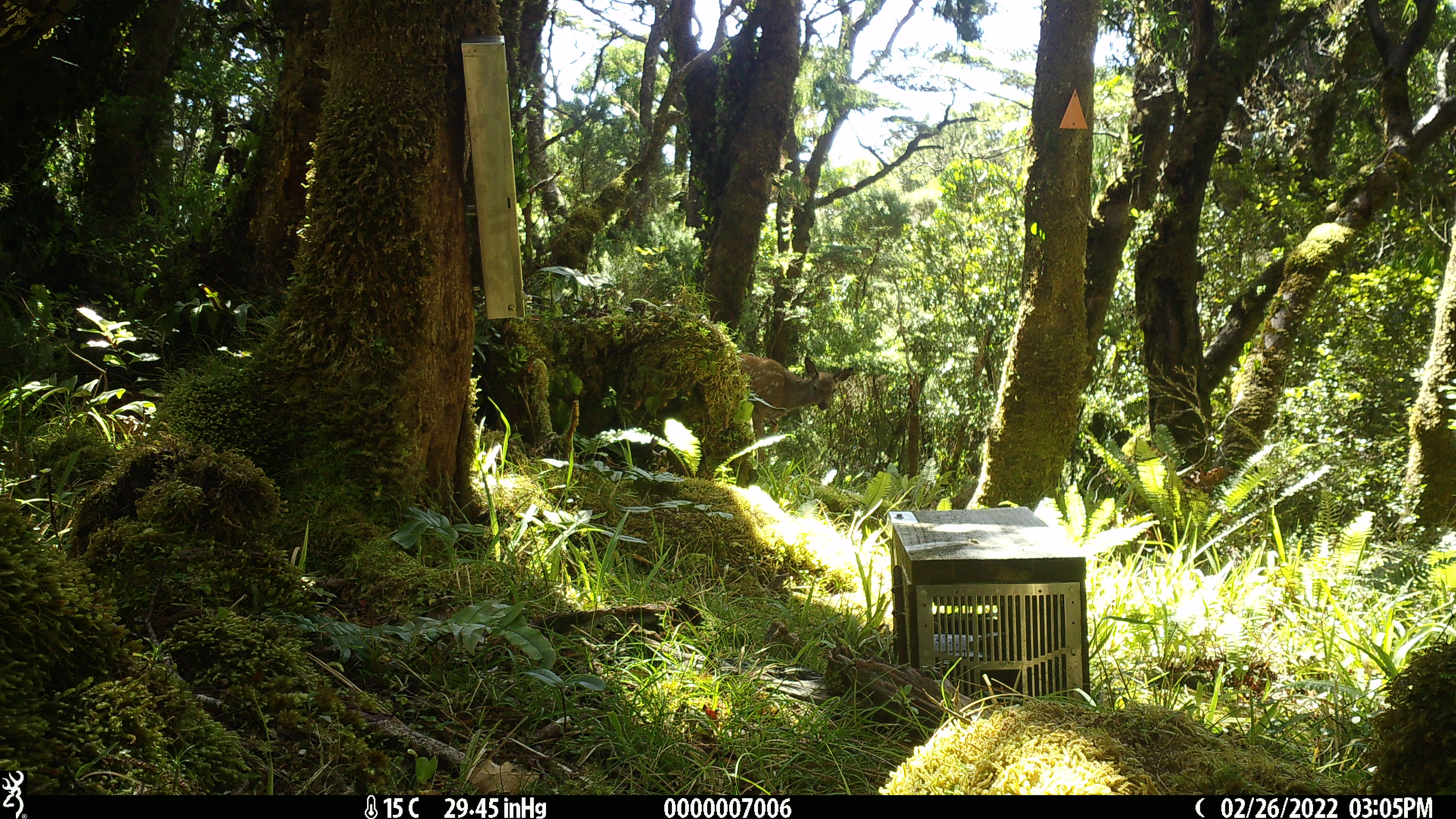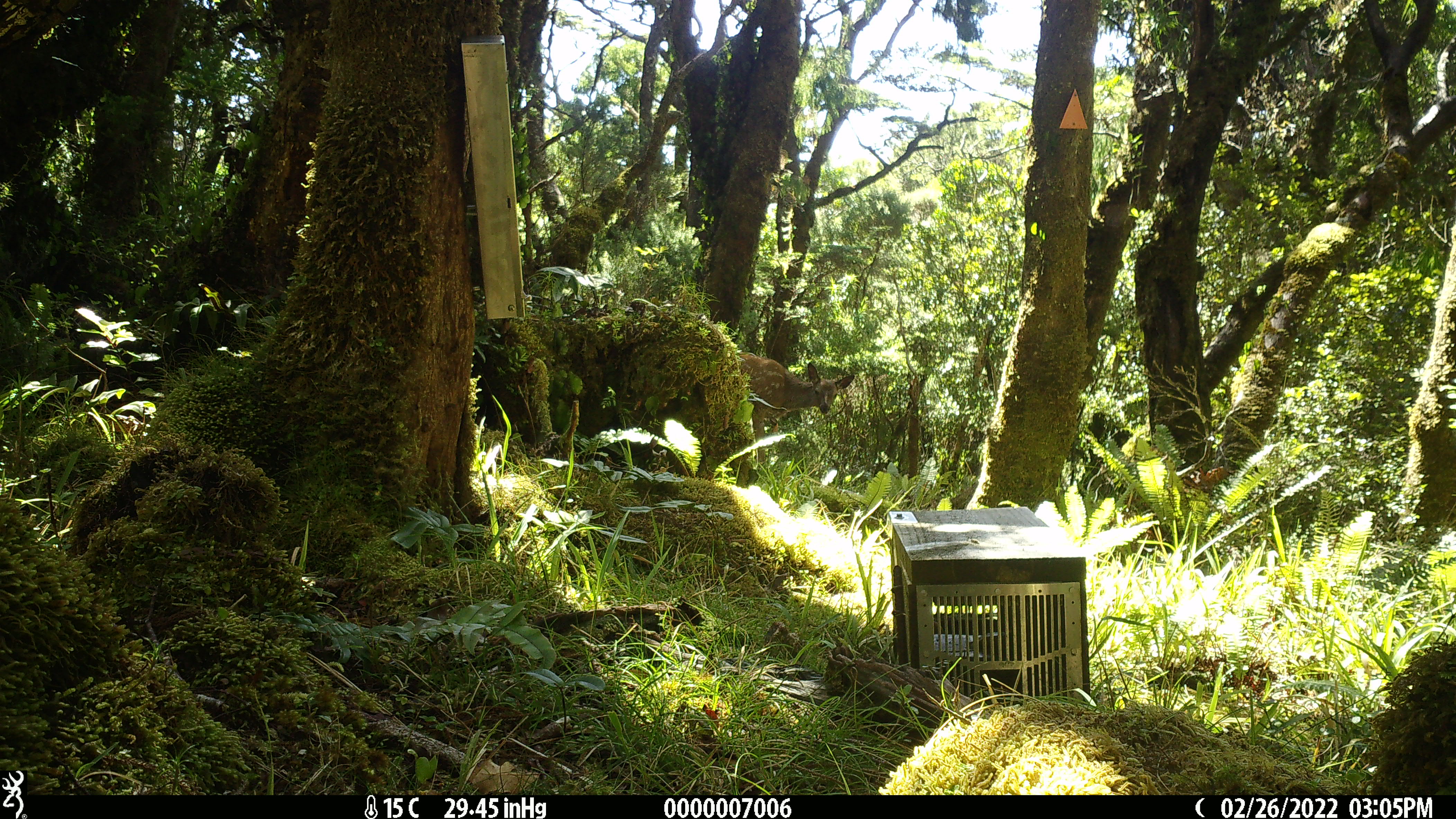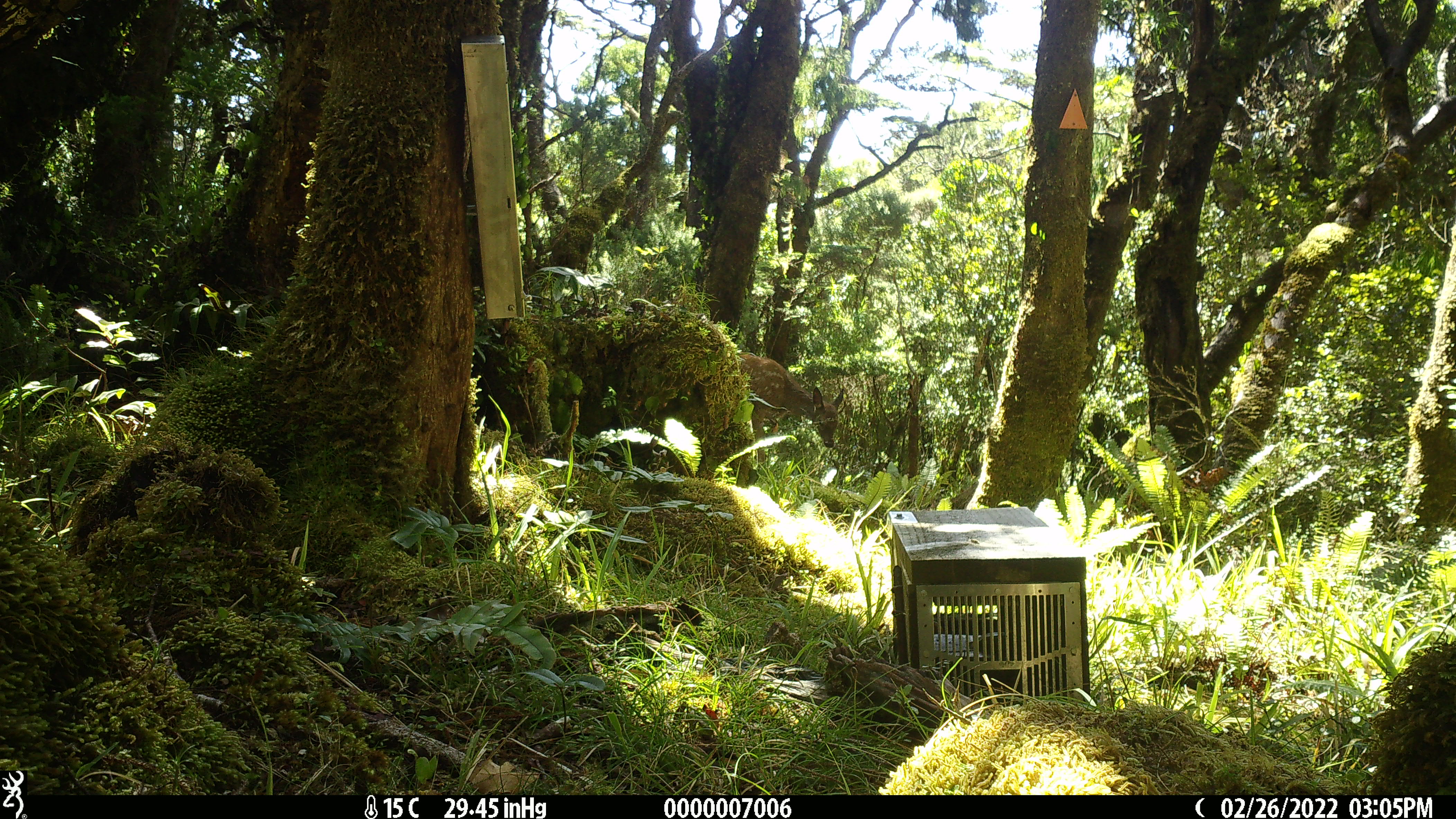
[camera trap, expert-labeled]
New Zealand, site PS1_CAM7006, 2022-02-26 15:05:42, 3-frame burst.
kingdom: Animalia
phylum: Chordata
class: Mammalia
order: Artiodactyla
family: Cervidae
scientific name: Cervidae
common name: deer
Deer (Cervidae).